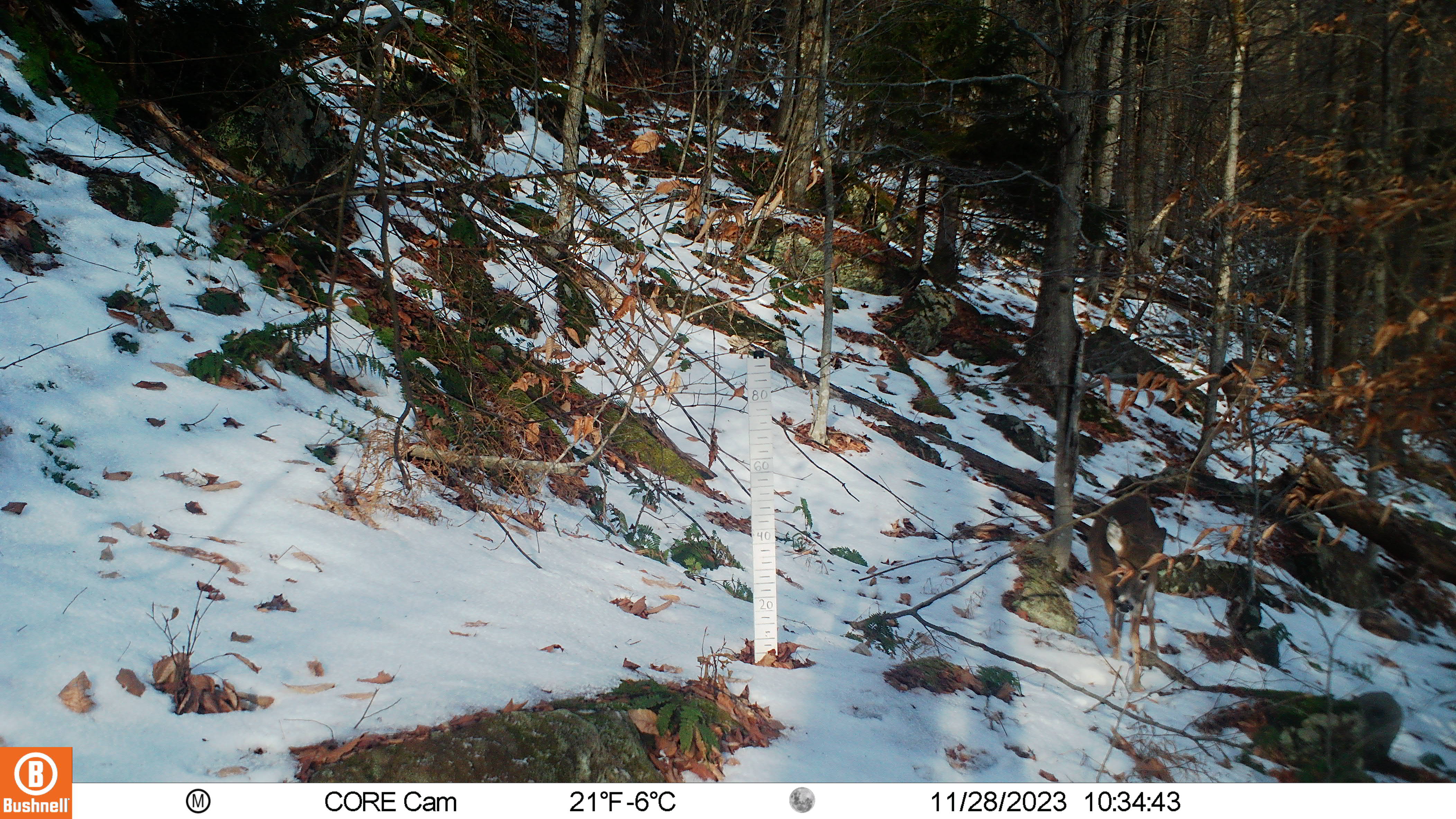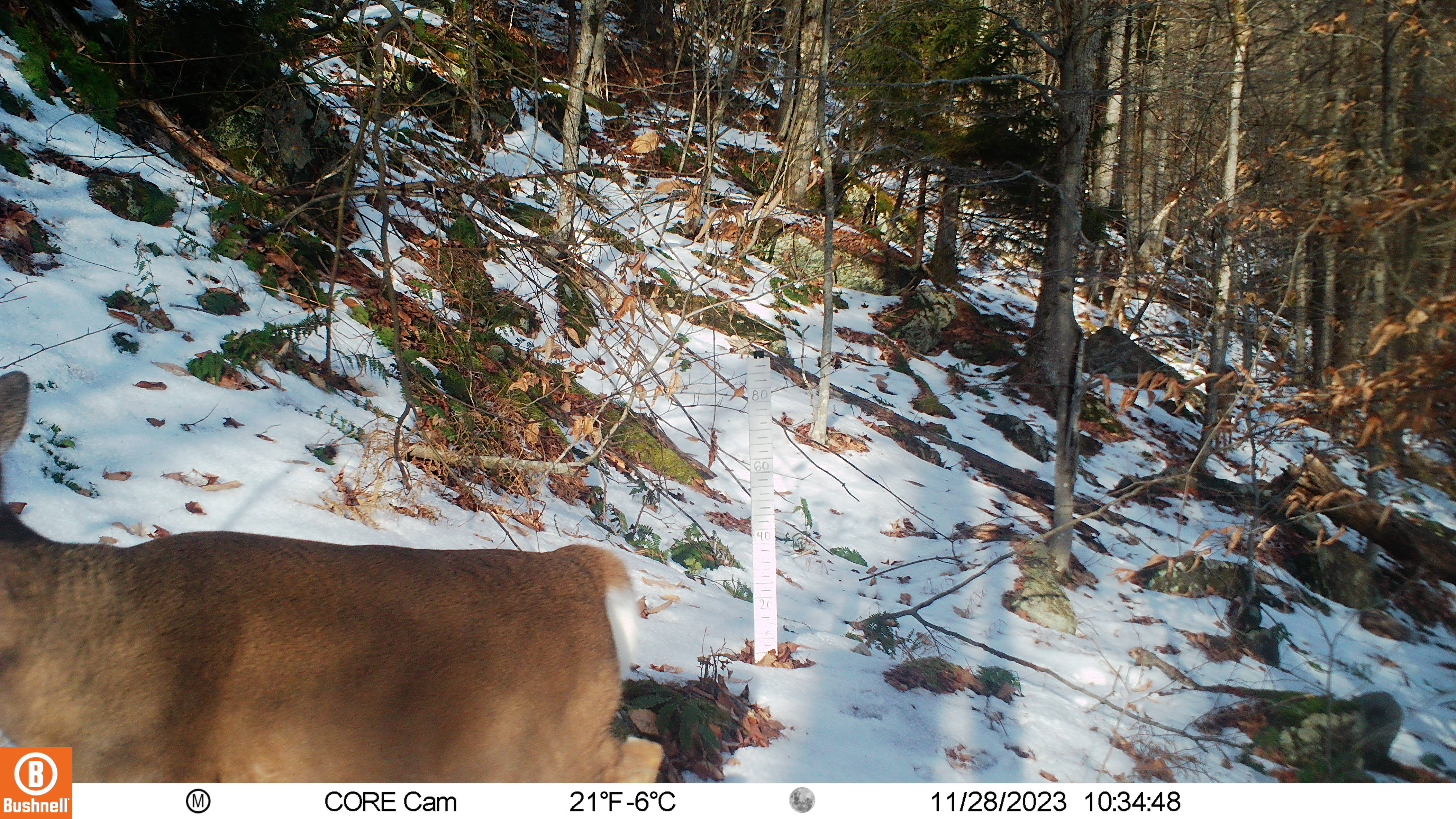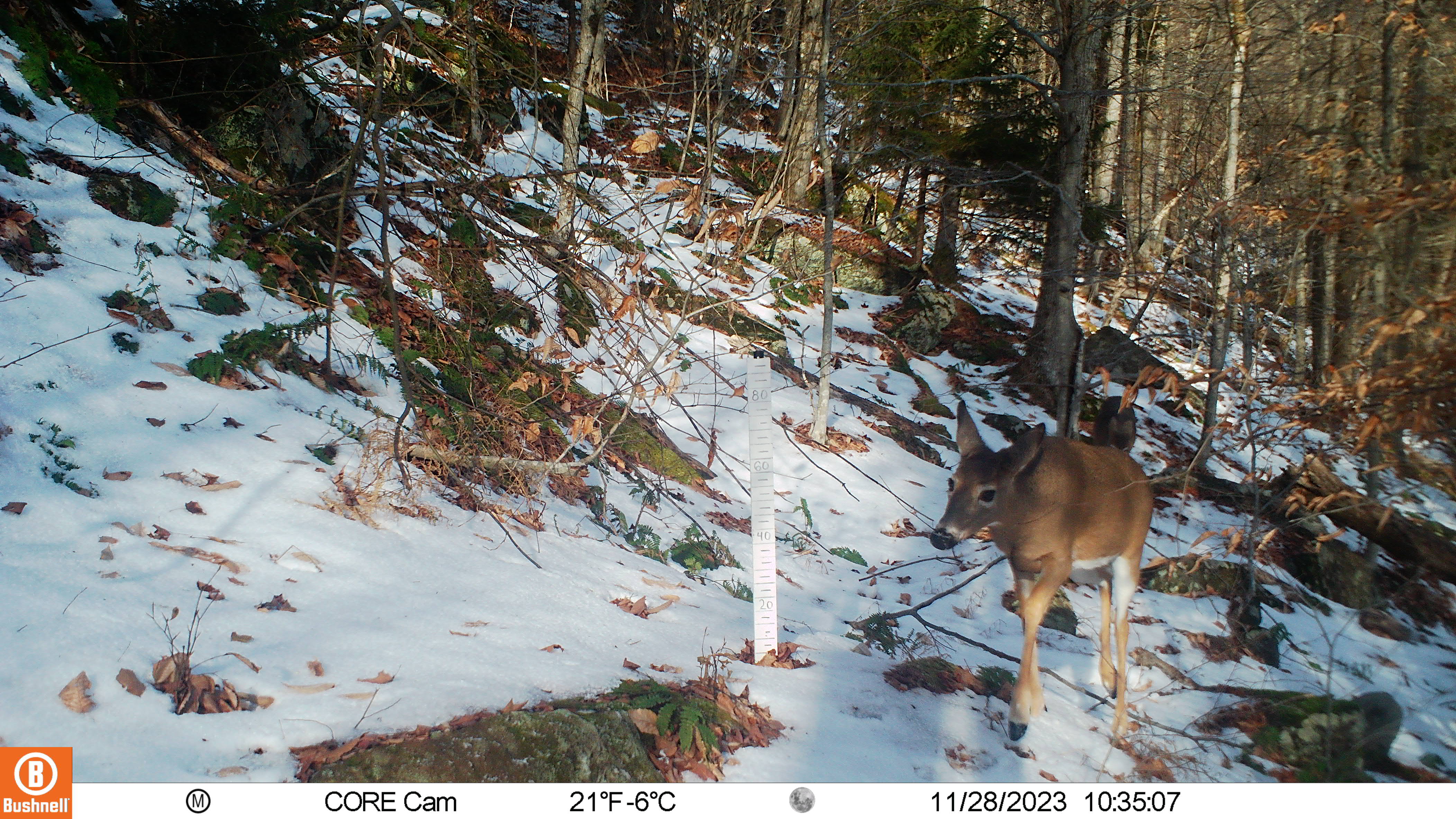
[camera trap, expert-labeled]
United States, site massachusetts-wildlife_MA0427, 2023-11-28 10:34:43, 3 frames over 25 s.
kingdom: Animalia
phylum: Chordata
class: Mammalia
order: Artiodactyla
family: Cervidae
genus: Odocoileus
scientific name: Odocoileus virginianus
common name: white-tailed deer